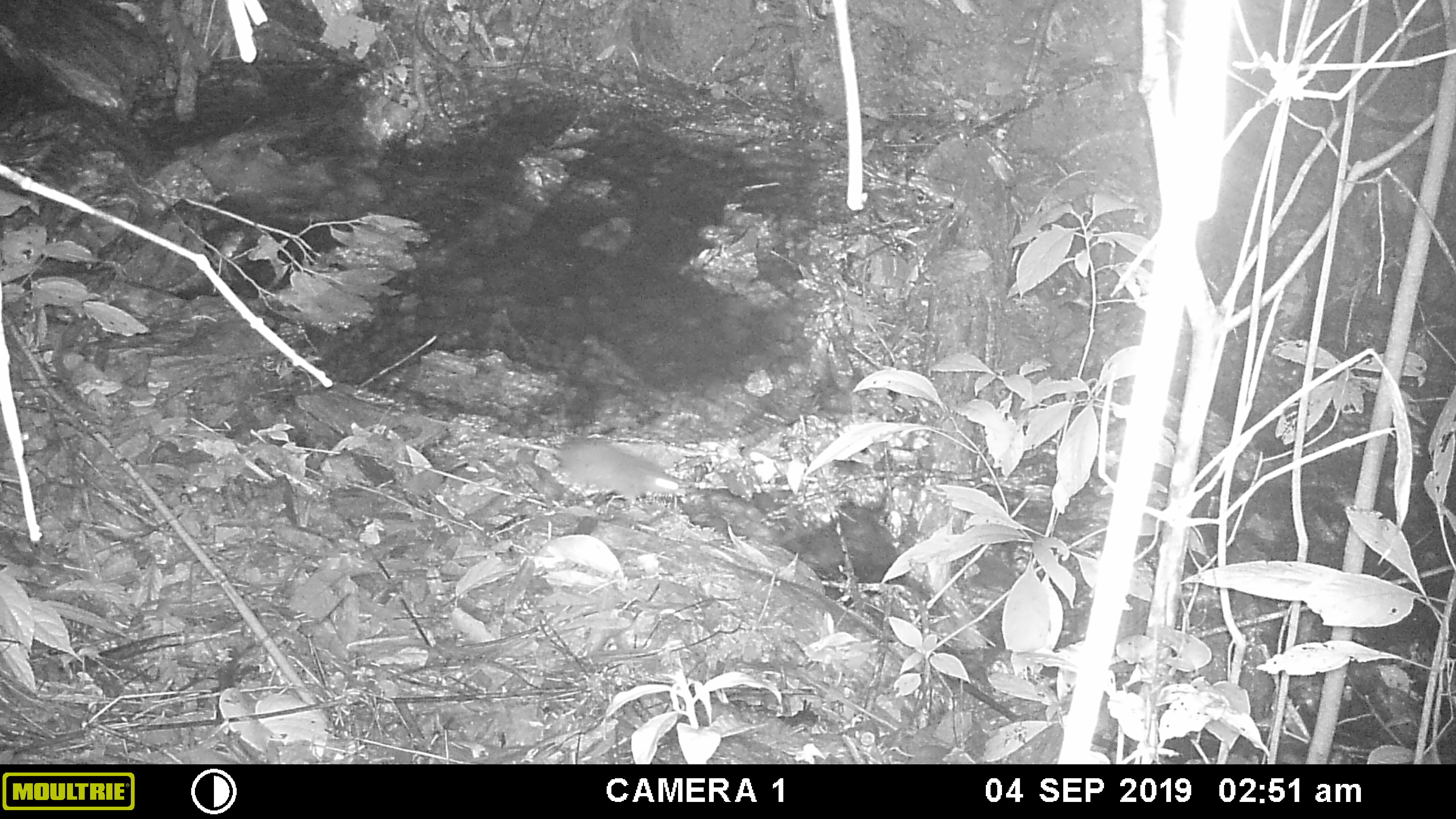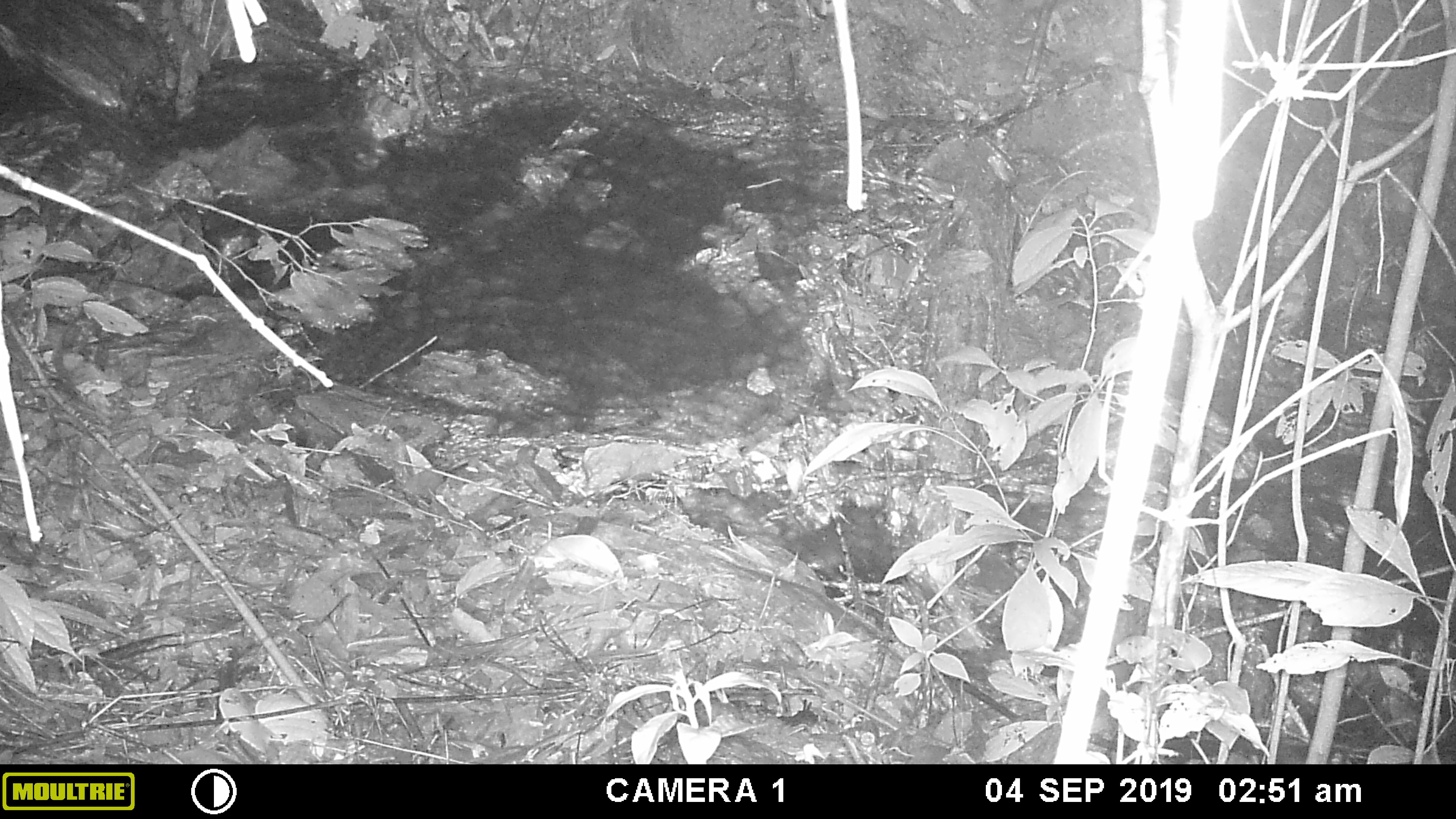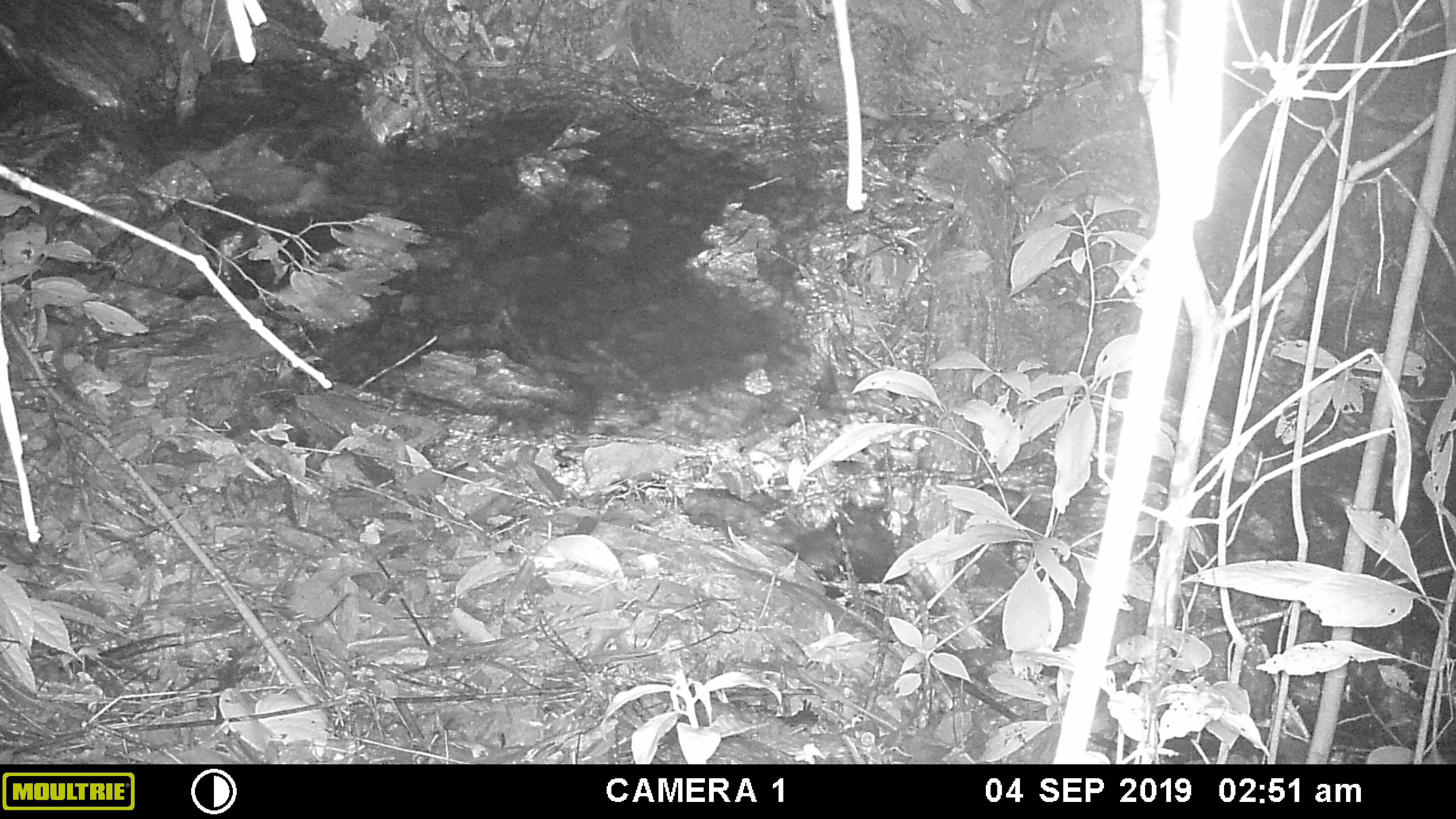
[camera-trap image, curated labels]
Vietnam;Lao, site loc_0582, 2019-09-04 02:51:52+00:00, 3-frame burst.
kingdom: Animalia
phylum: Chordata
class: Mammalia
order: Rodentia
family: Muridae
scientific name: Muridae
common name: old-world mice and rats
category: unidentified murid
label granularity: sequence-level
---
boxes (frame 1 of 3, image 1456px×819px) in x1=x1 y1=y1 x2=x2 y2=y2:
unidentified murid: x1=496 y1=438 x2=681 y2=498